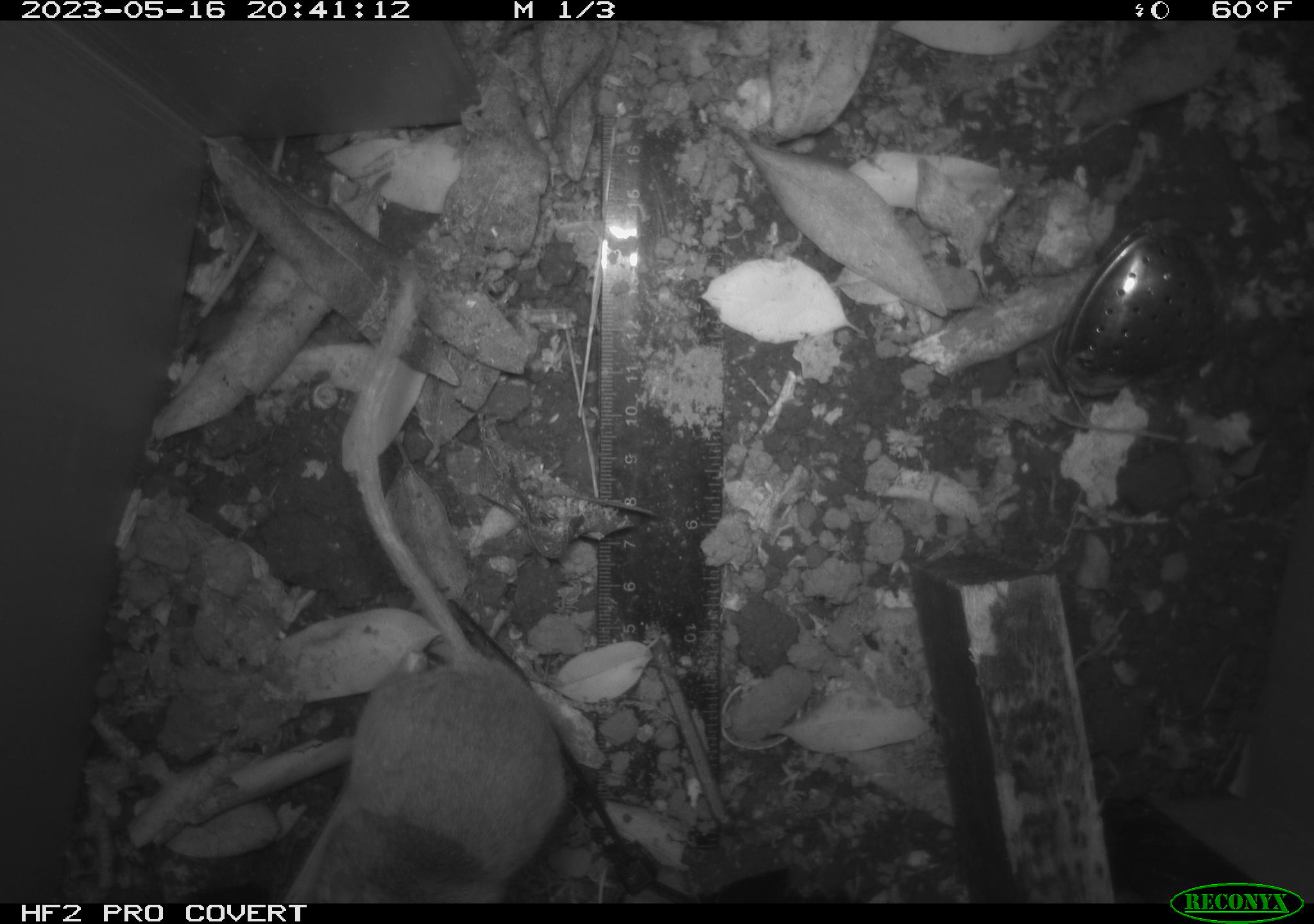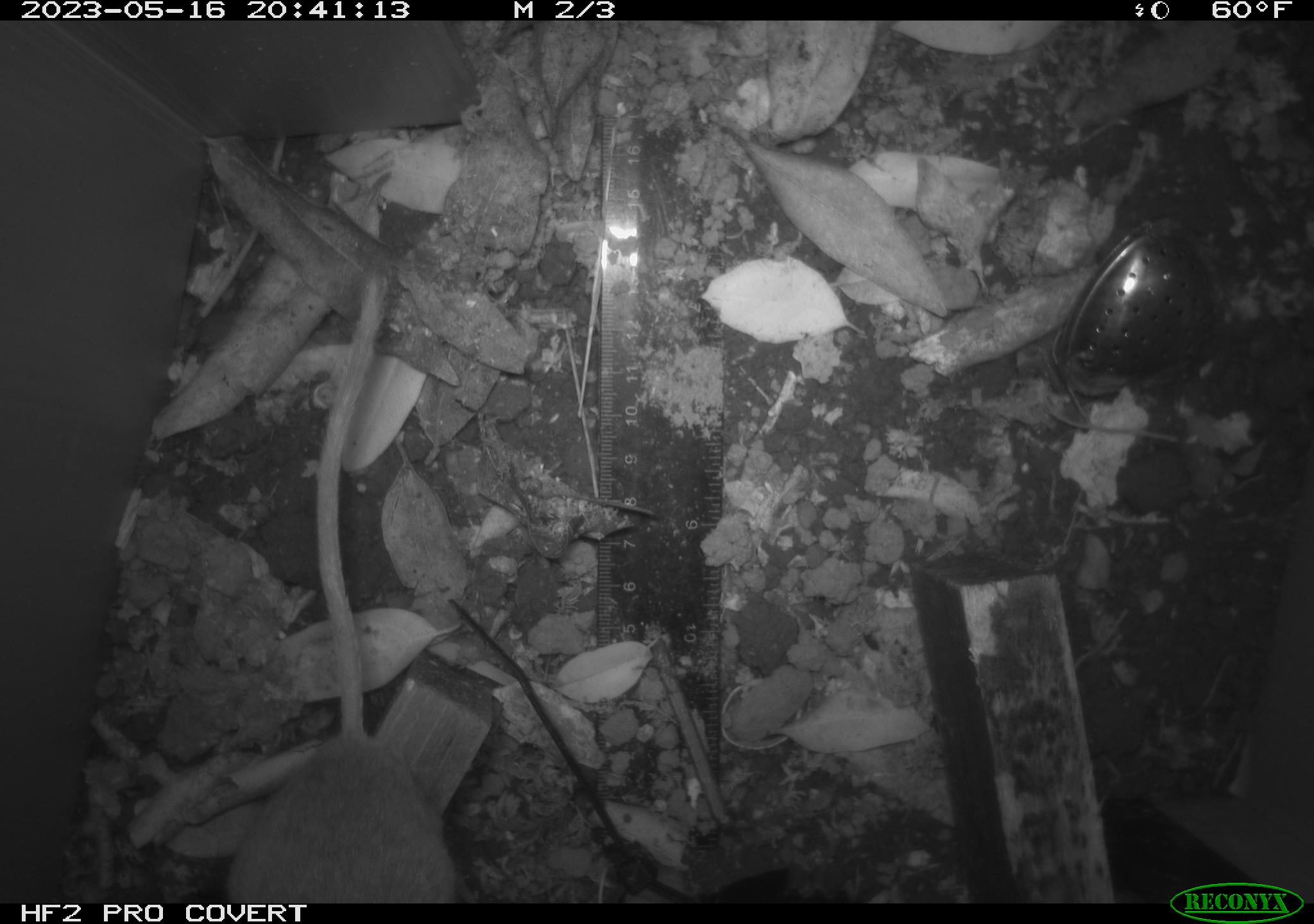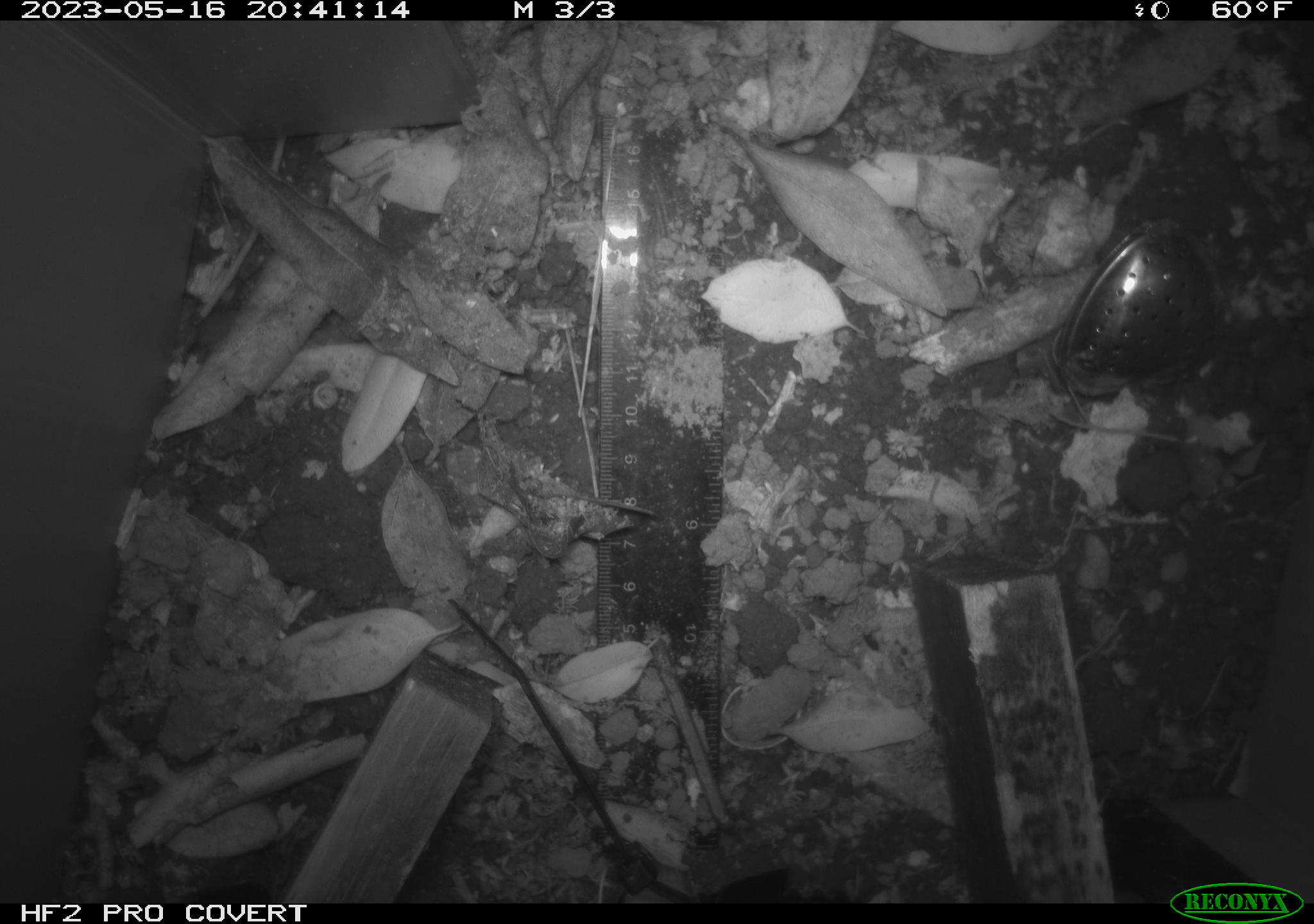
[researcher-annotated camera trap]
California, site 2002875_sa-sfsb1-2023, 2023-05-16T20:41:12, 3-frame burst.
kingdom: Animalia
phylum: Chordata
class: Mammalia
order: Rodentia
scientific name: Rodentia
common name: mouse species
Mouse species (Rodentia).